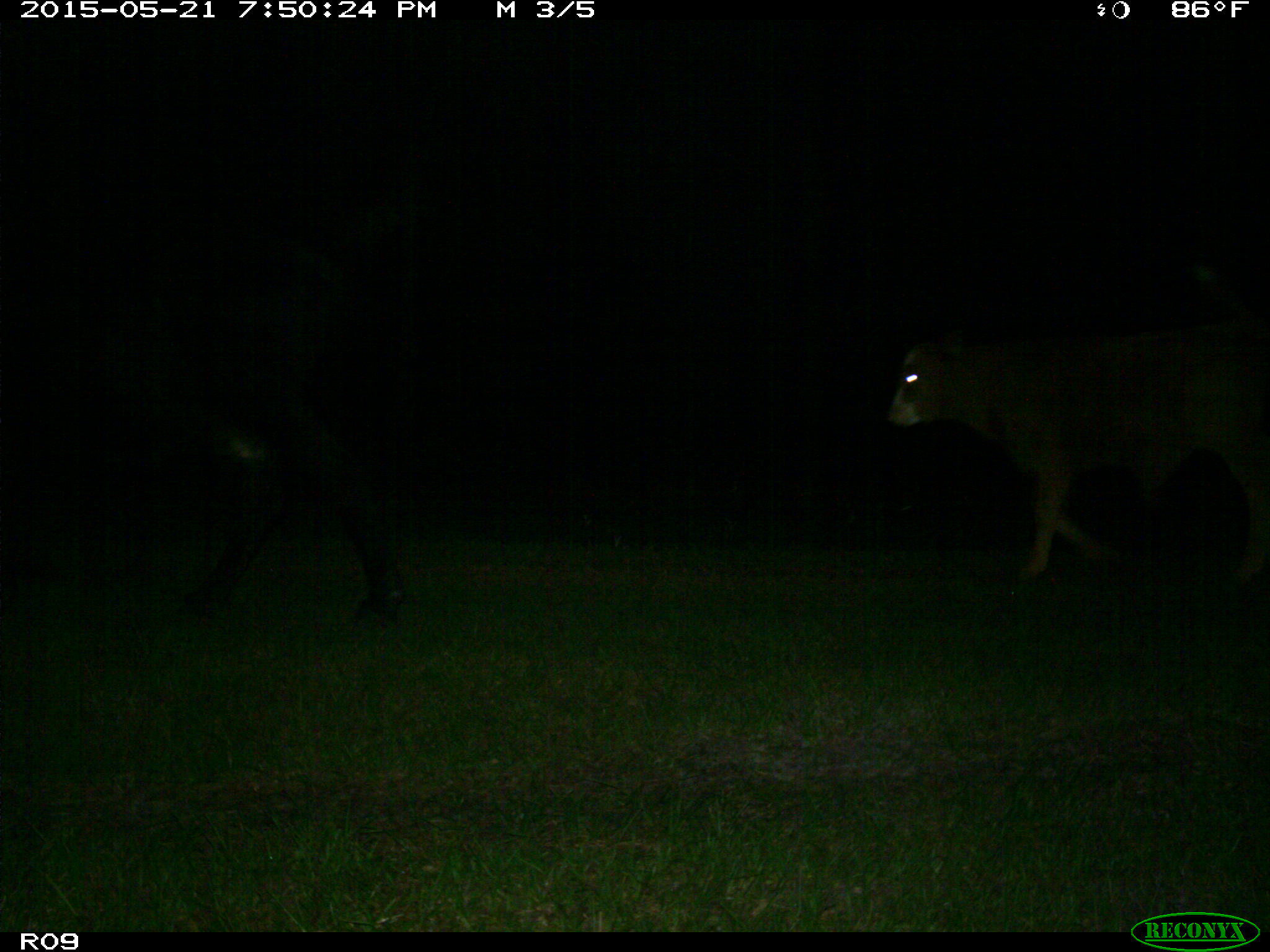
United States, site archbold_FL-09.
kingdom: Animalia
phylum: Chordata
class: Mammalia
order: Artiodactyla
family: Bovidae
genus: Bos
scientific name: Bos taurus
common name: domestic cow